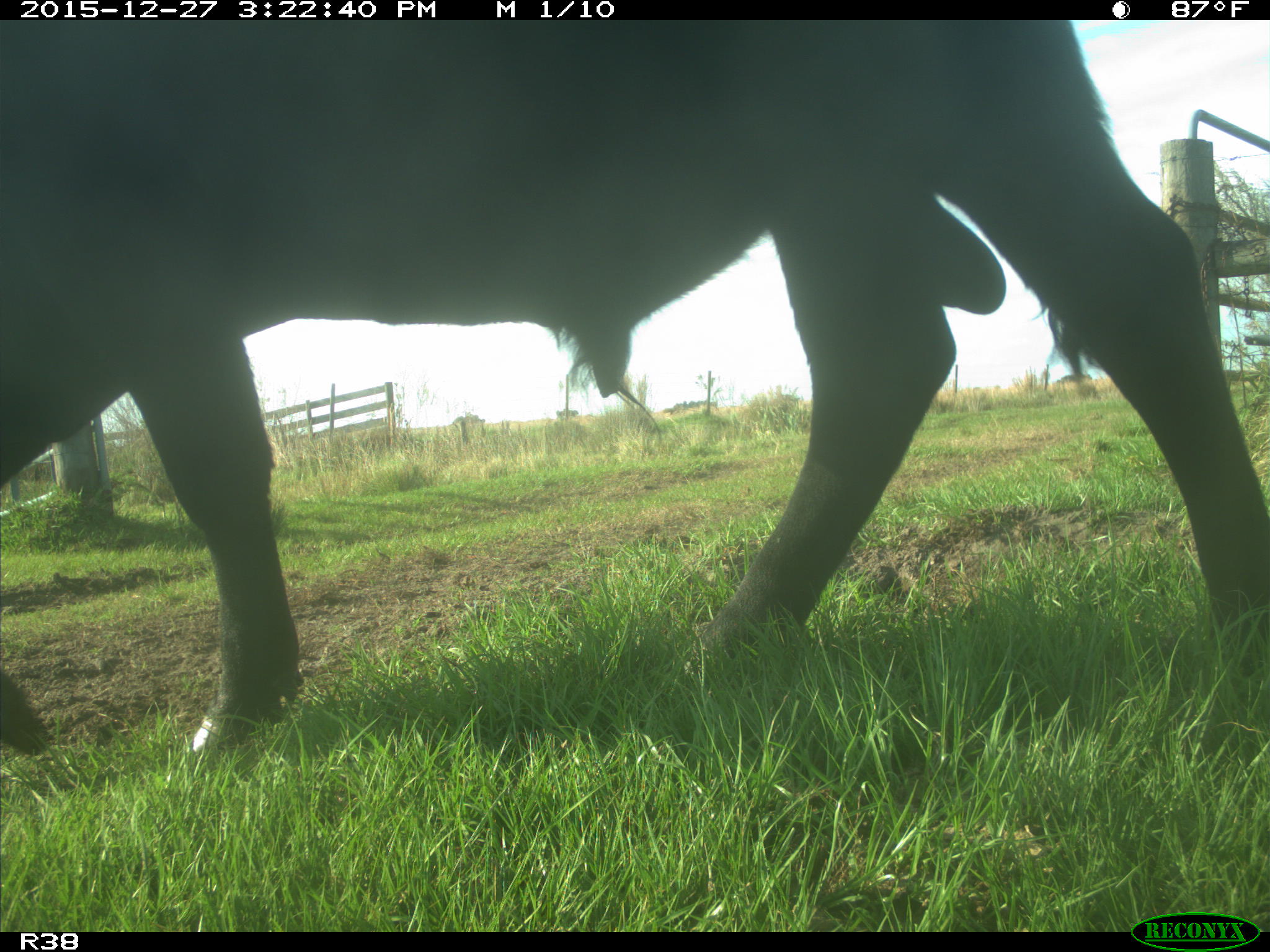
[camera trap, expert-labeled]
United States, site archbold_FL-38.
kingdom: Animalia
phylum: Chordata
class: Mammalia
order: Artiodactyla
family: Bovidae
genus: Bos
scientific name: Bos taurus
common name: domestic cow